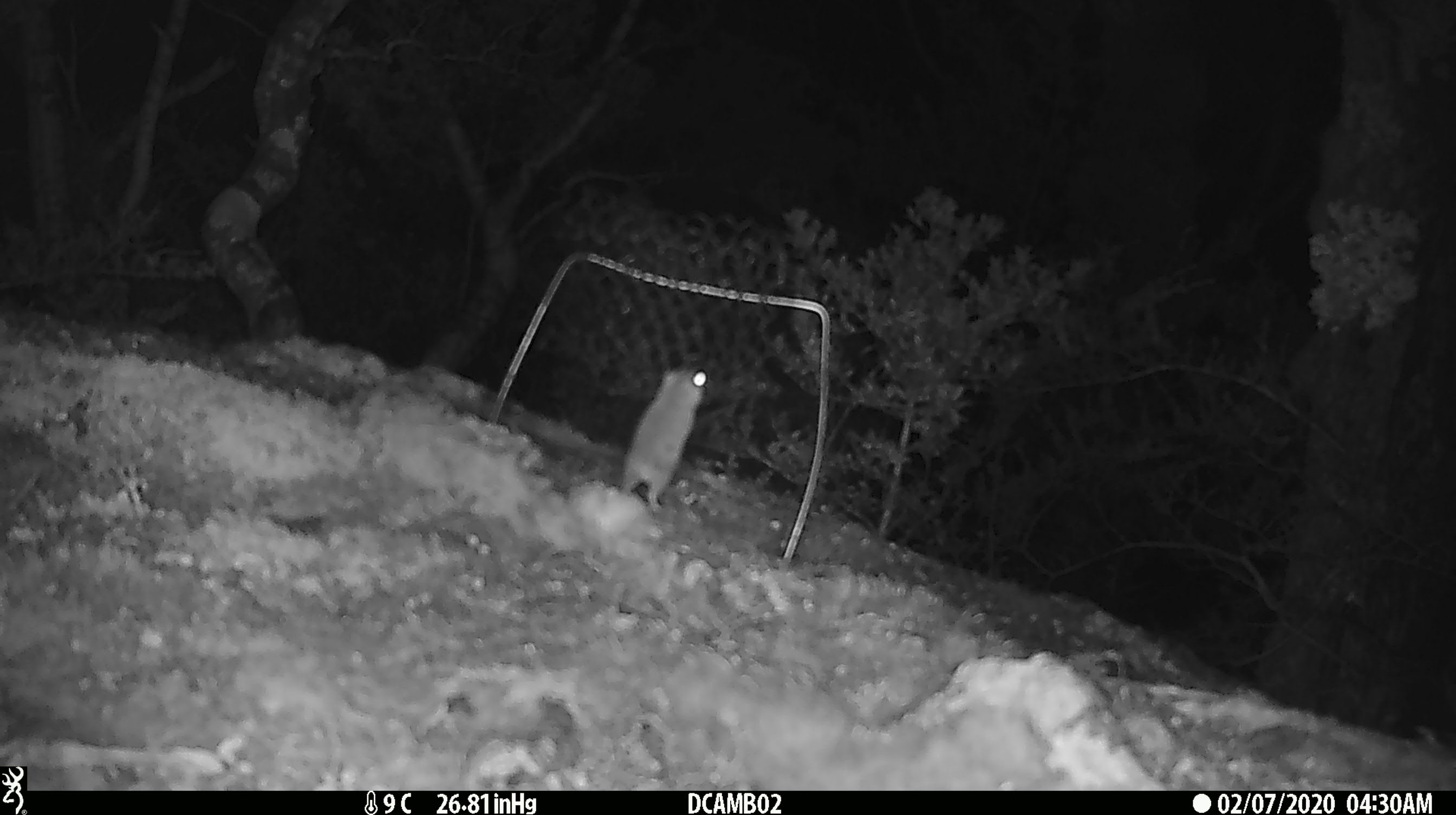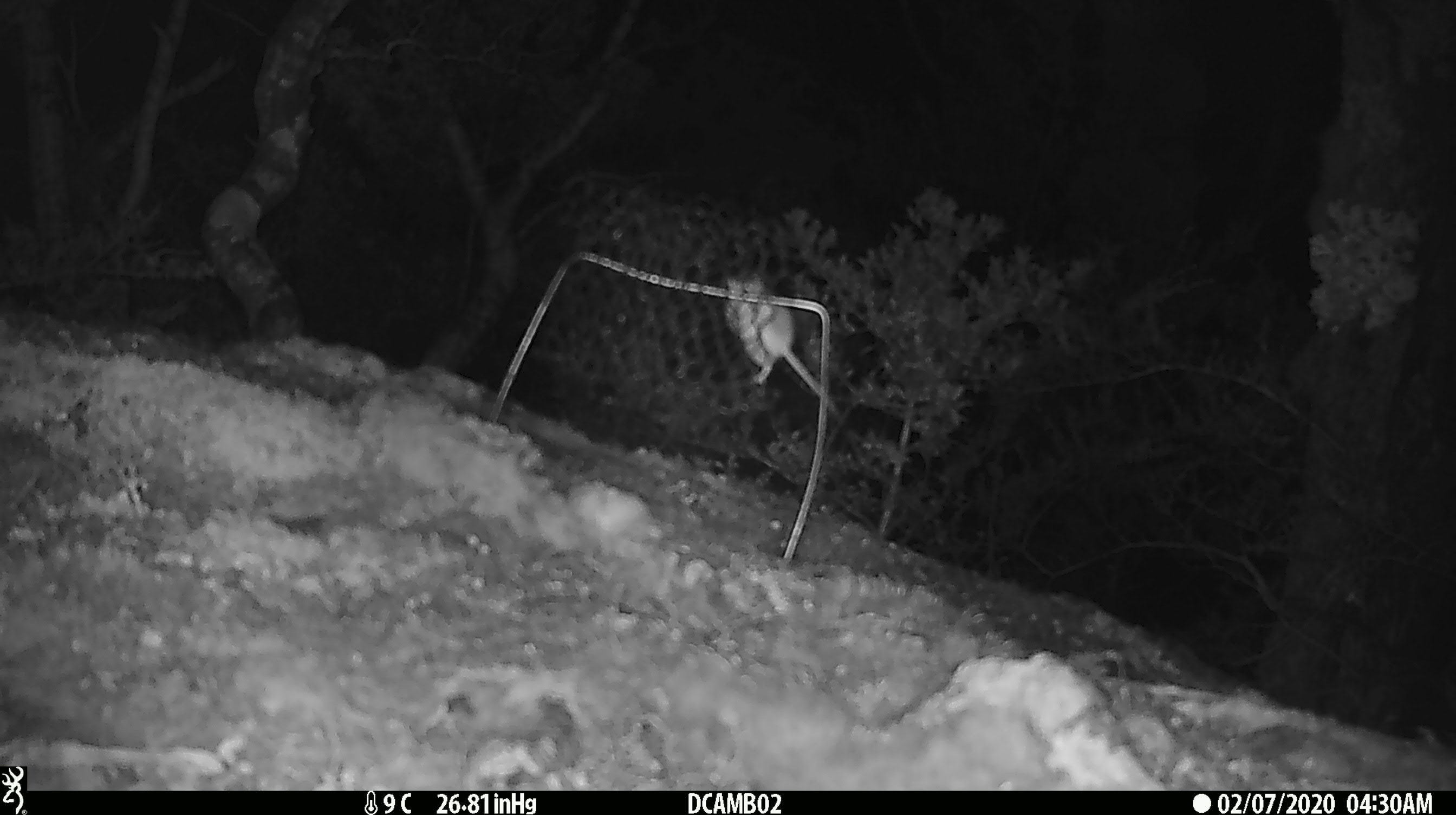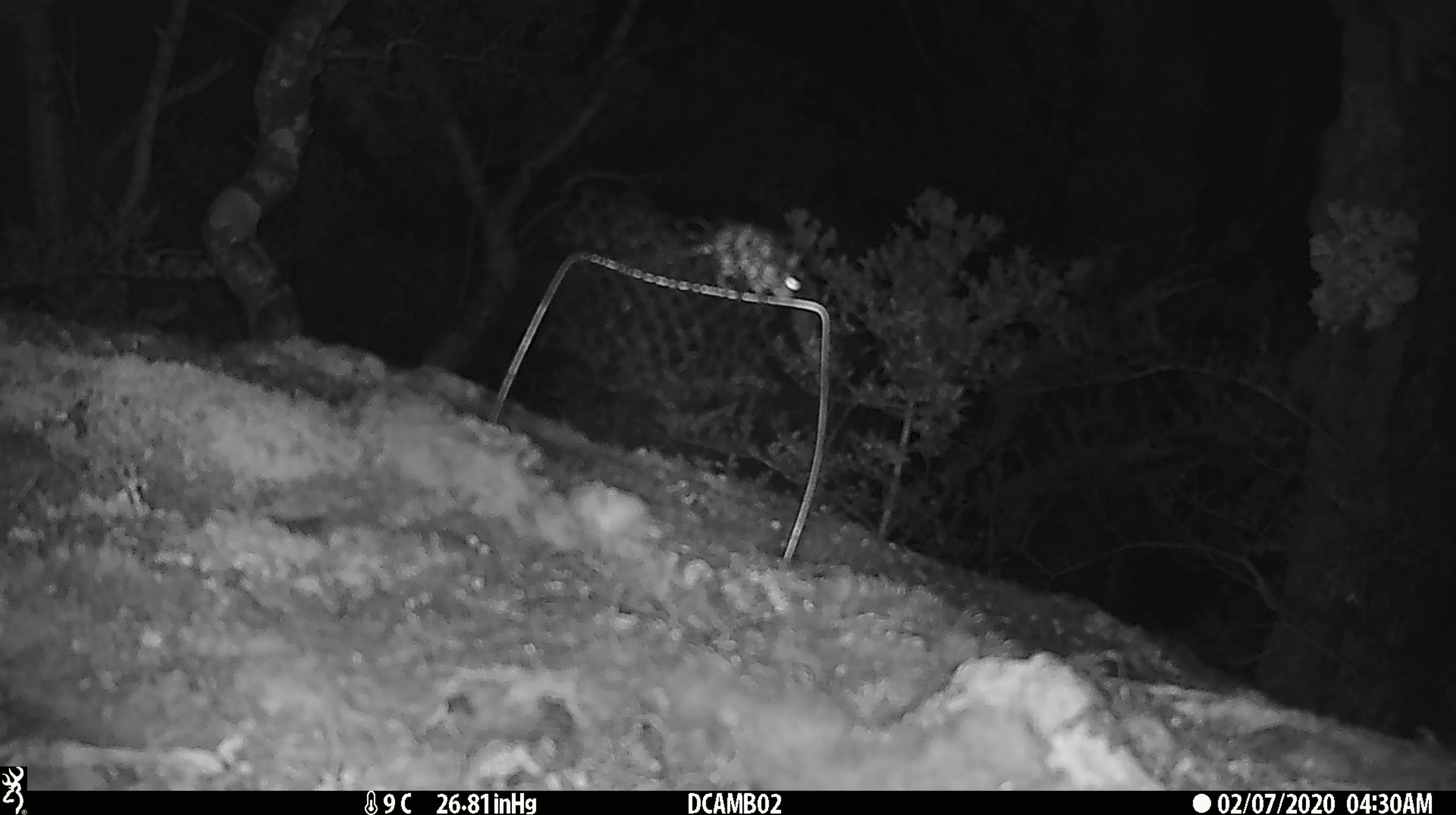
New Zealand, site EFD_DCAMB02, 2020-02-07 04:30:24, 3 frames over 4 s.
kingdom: Animalia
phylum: Chordata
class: Mammalia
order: Rodentia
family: Muridae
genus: Mus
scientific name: Mus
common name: mouse